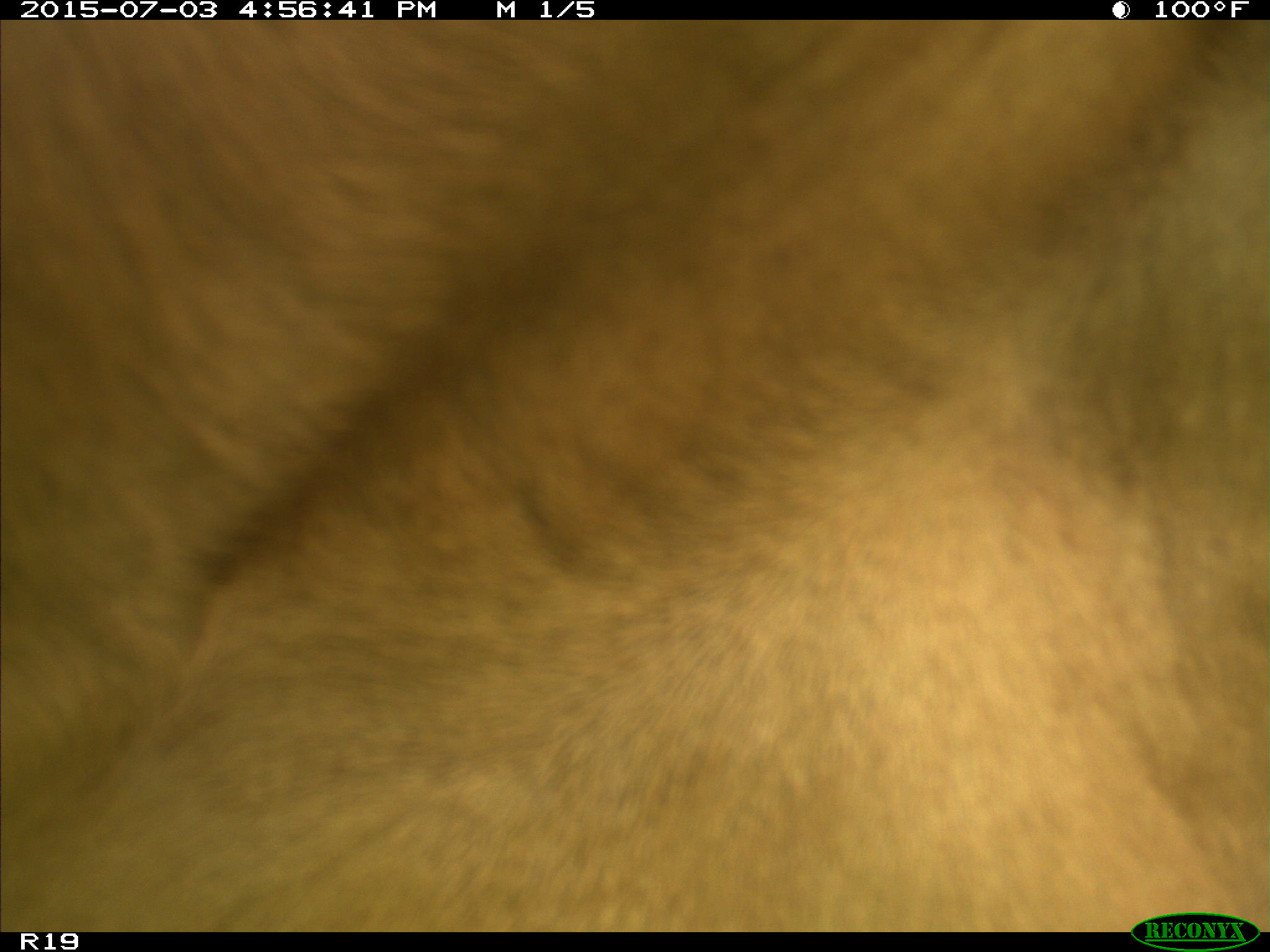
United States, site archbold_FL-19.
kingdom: Animalia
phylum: Chordata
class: Mammalia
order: Artiodactyla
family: Bovidae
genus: Bos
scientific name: Bos taurus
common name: domestic cow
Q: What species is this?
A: Bos taurus (domestic cow).